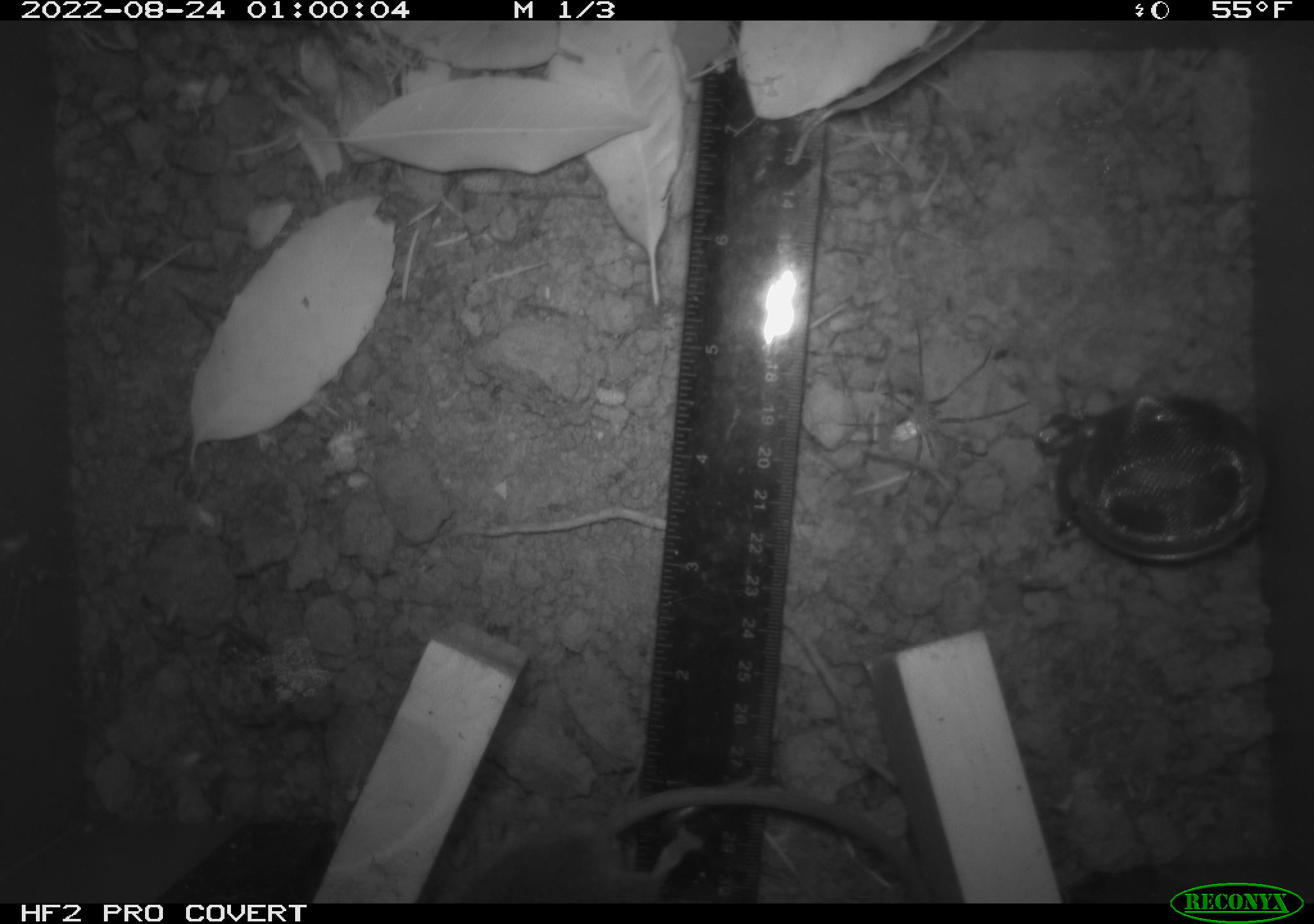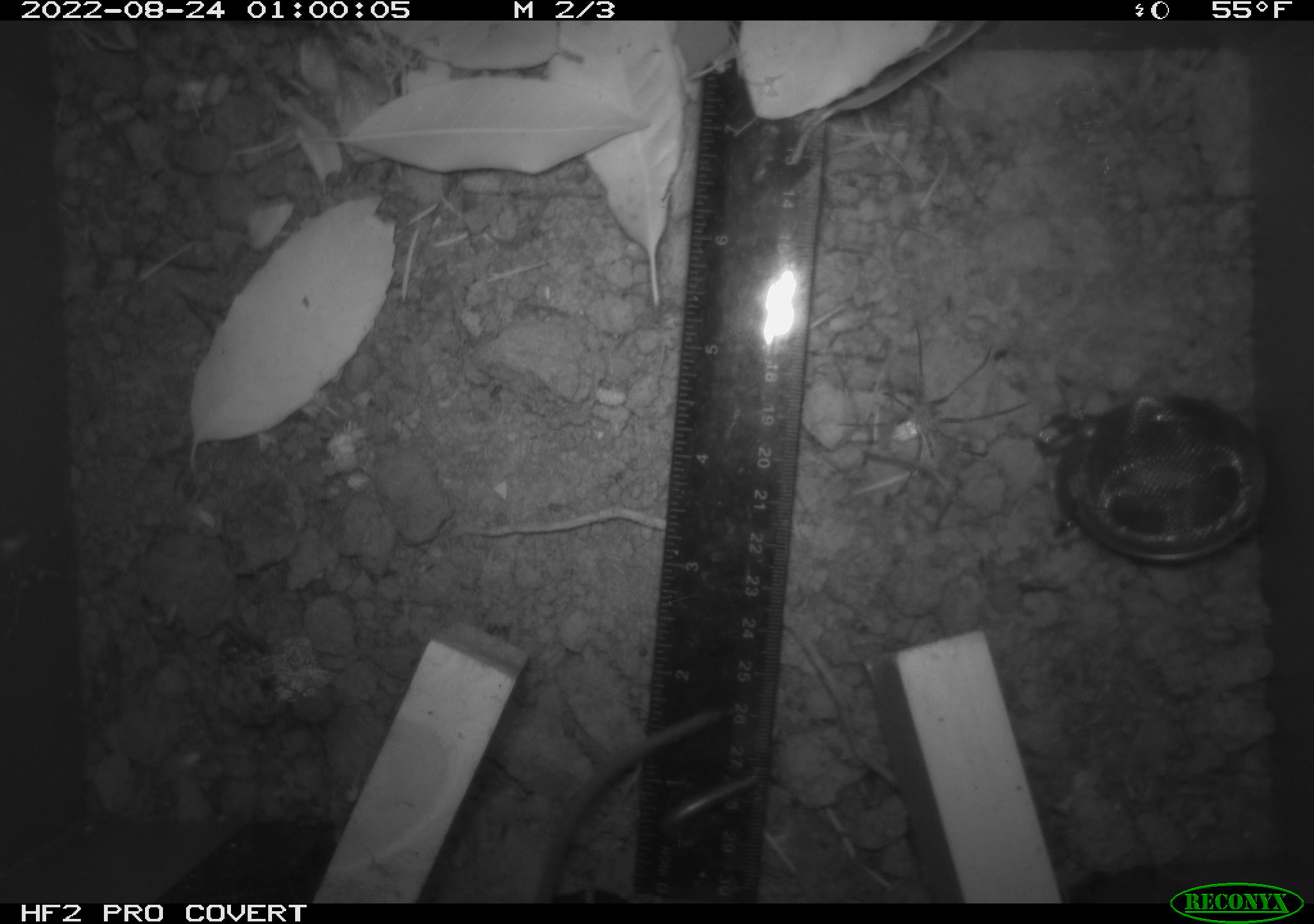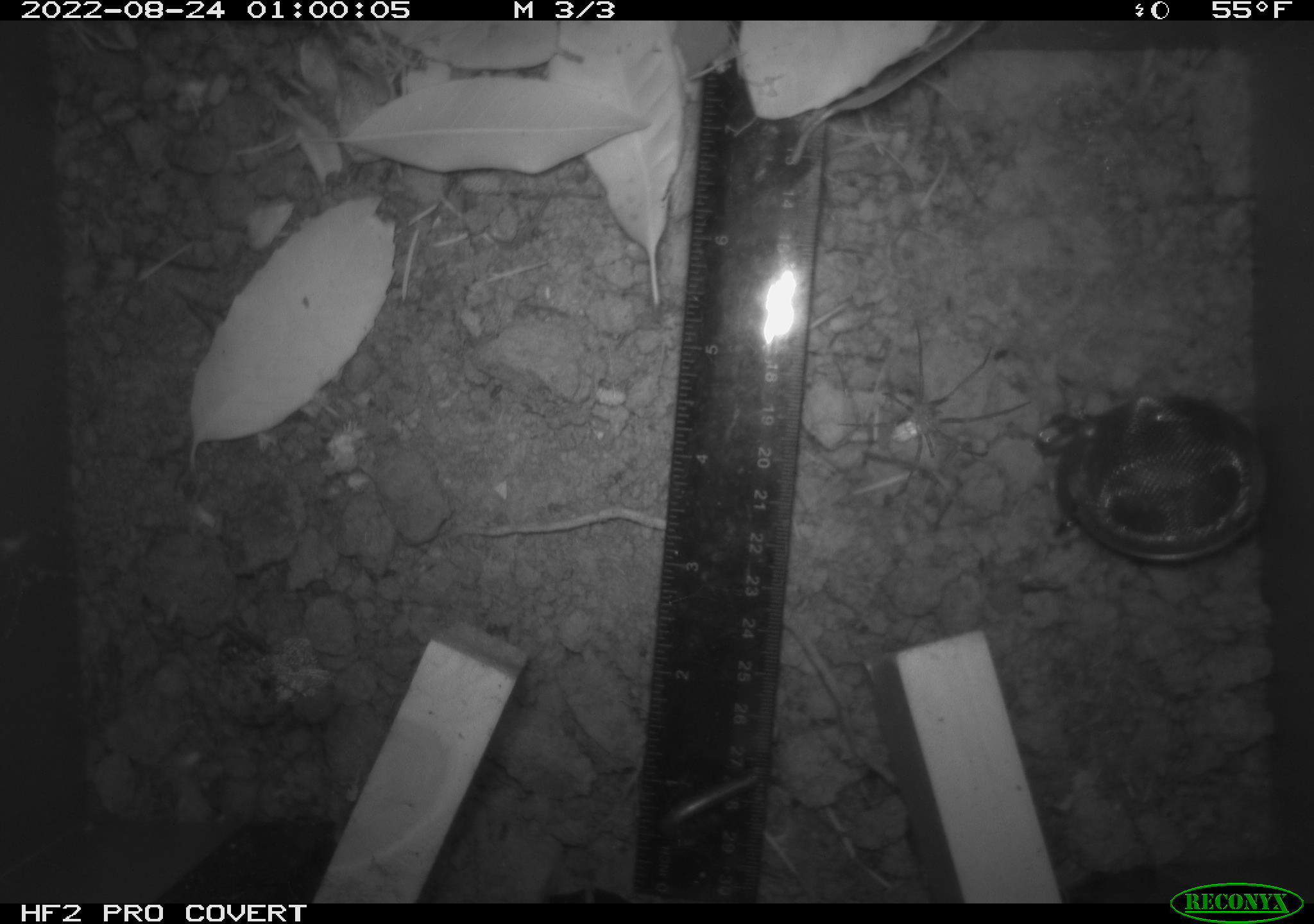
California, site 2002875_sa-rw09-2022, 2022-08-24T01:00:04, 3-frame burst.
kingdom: Animalia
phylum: Arthropoda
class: Arachnida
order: Araneae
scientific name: Araneae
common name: spider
Spider (Araneae).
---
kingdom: Animalia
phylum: Chordata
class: Mammalia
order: Rodentia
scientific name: Rodentia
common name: rodent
Rodent (Rodentia).